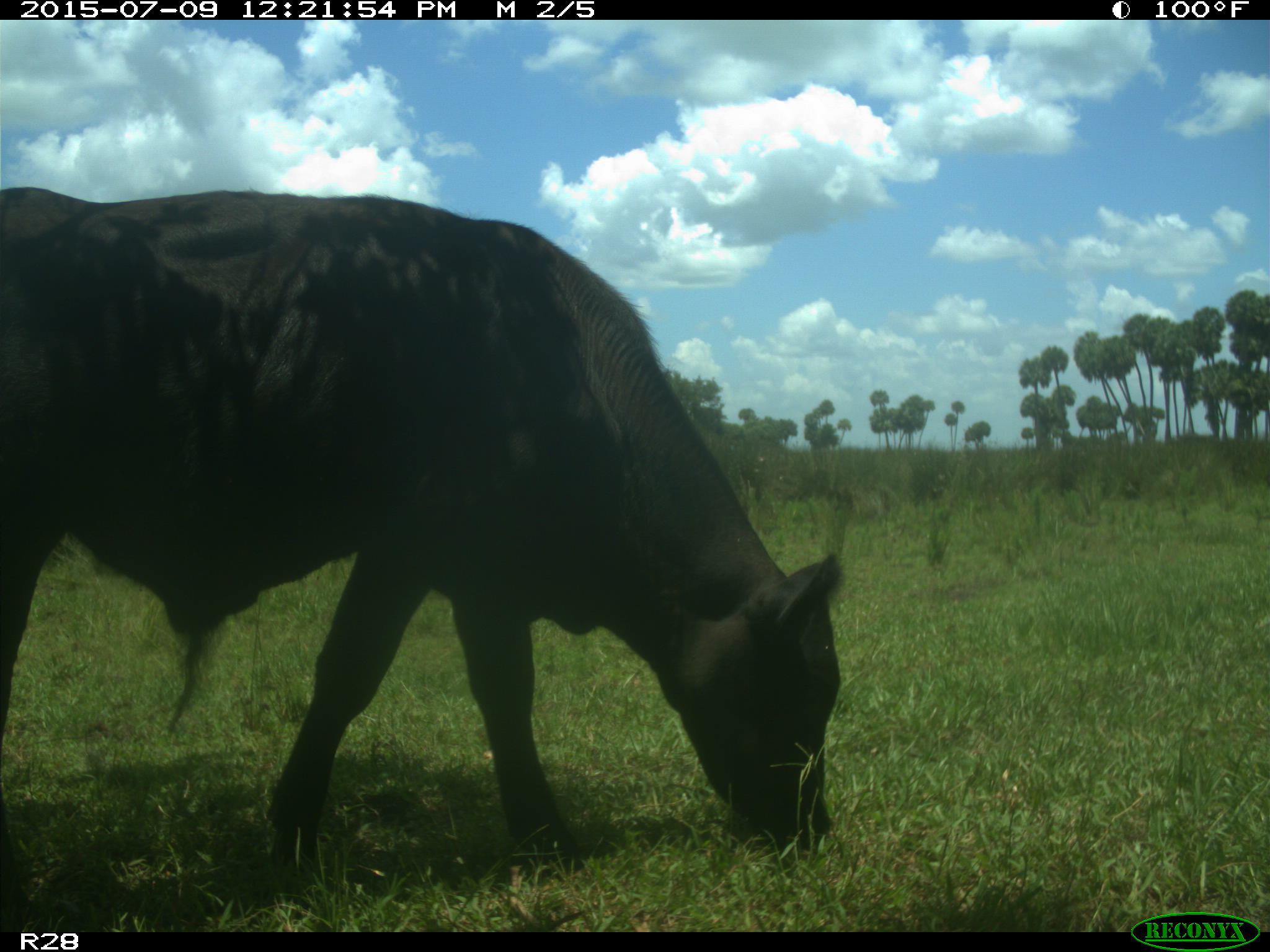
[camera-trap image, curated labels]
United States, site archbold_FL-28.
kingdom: Animalia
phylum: Chordata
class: Mammalia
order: Artiodactyla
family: Bovidae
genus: Bos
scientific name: Bos taurus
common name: domestic cow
Bos taurus (domestic cow).